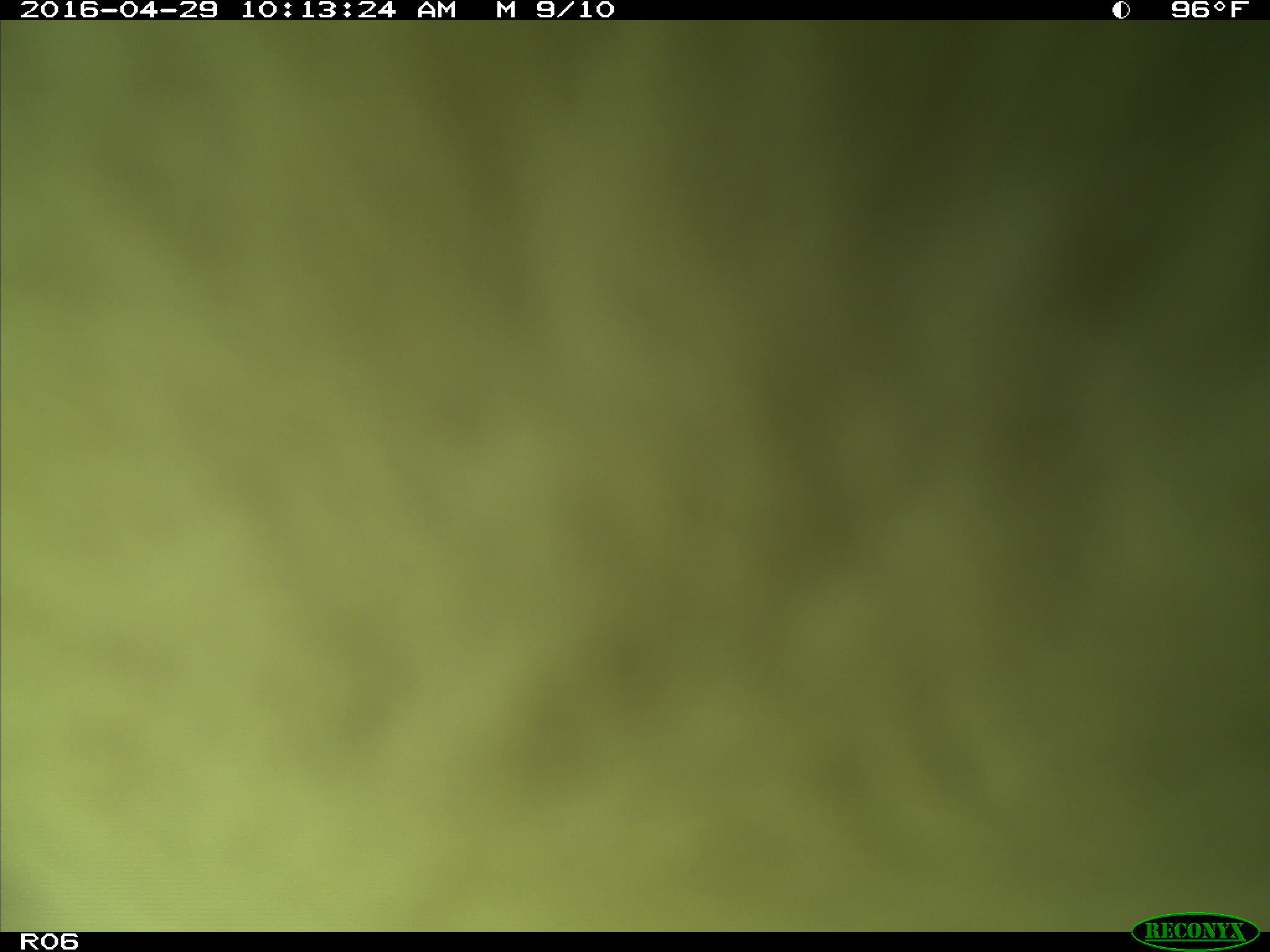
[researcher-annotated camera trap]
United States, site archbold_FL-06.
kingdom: Animalia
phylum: Chordata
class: Mammalia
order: Artiodactyla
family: Bovidae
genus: Bos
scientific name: Bos taurus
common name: domestic cow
Bos taurus (domestic cow).